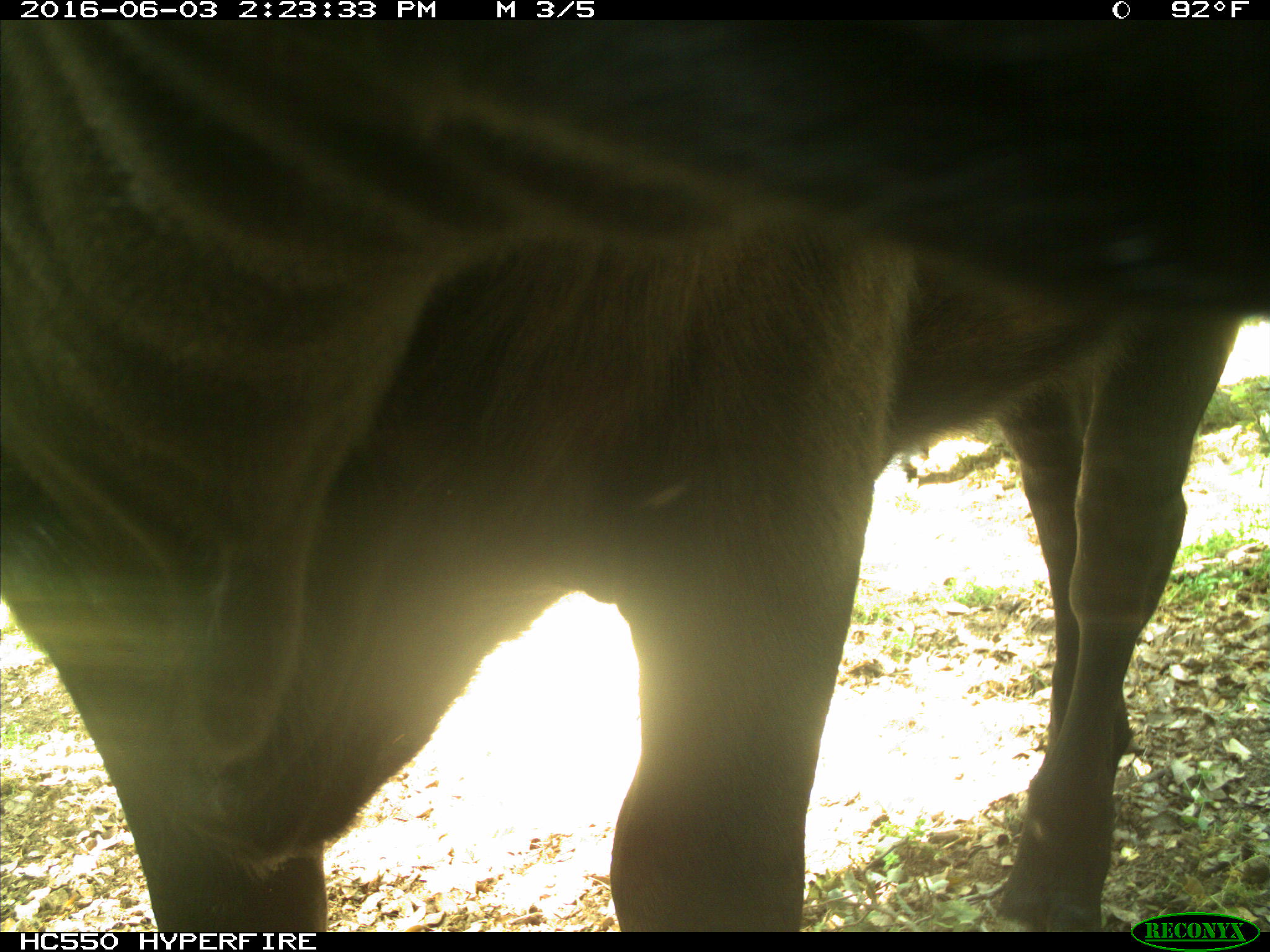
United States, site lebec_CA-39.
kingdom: Animalia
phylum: Chordata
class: Mammalia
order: Artiodactyla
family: Bovidae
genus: Bos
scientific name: Bos taurus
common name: domestic cow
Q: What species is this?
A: Bos taurus (domestic cow).